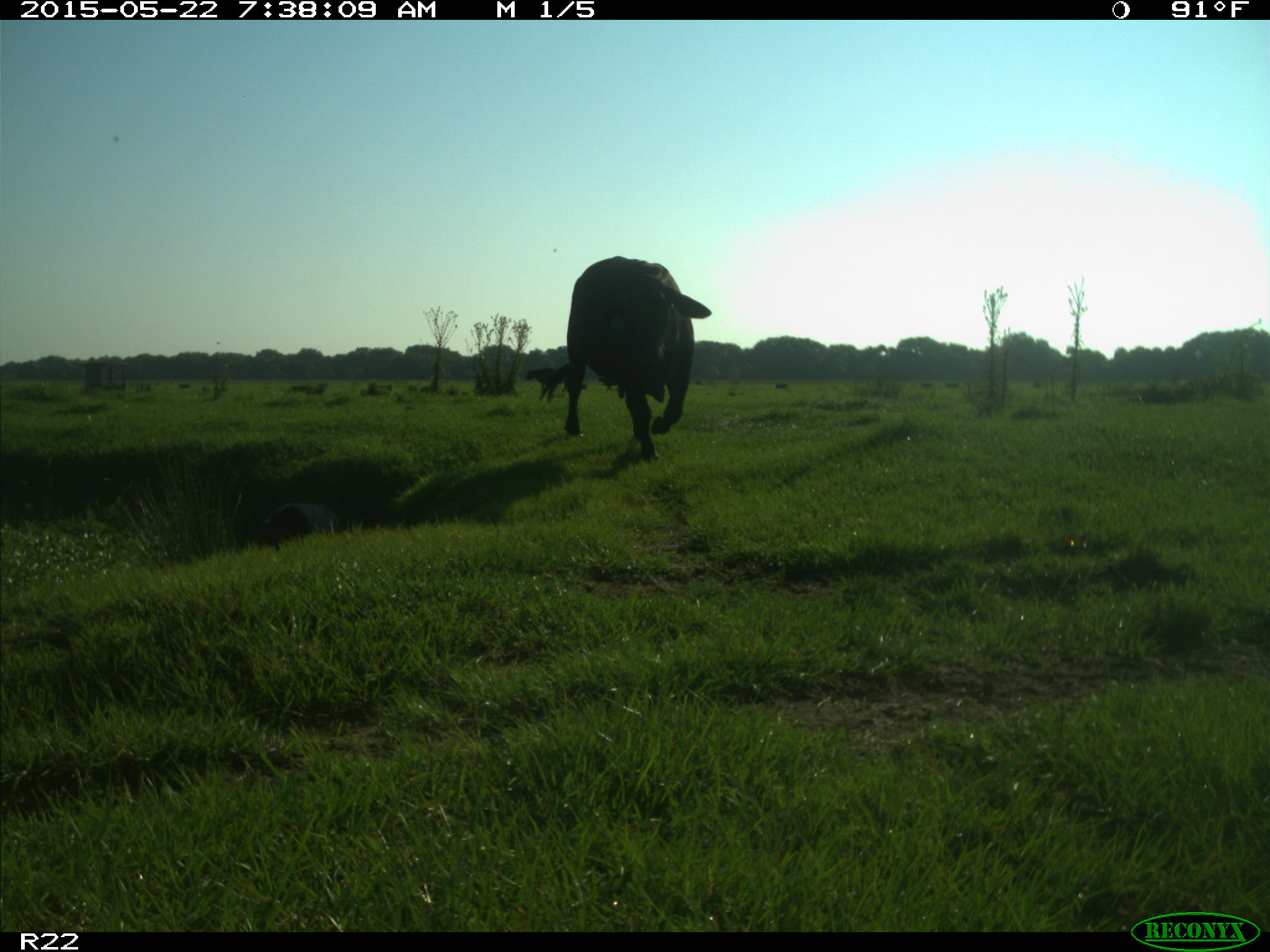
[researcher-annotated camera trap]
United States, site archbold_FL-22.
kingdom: Animalia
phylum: Chordata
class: Mammalia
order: Artiodactyla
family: Bovidae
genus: Bos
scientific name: Bos taurus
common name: domestic cow